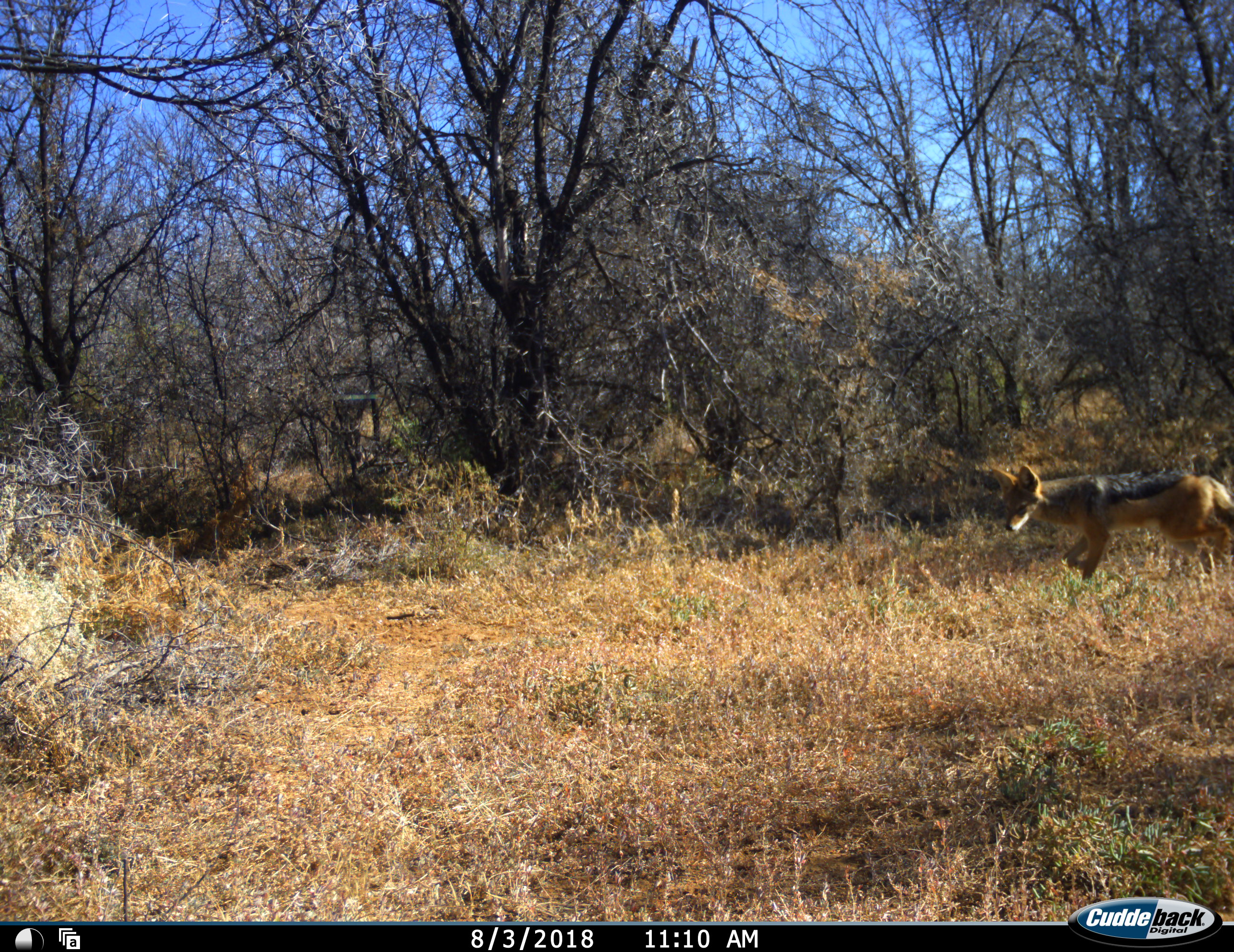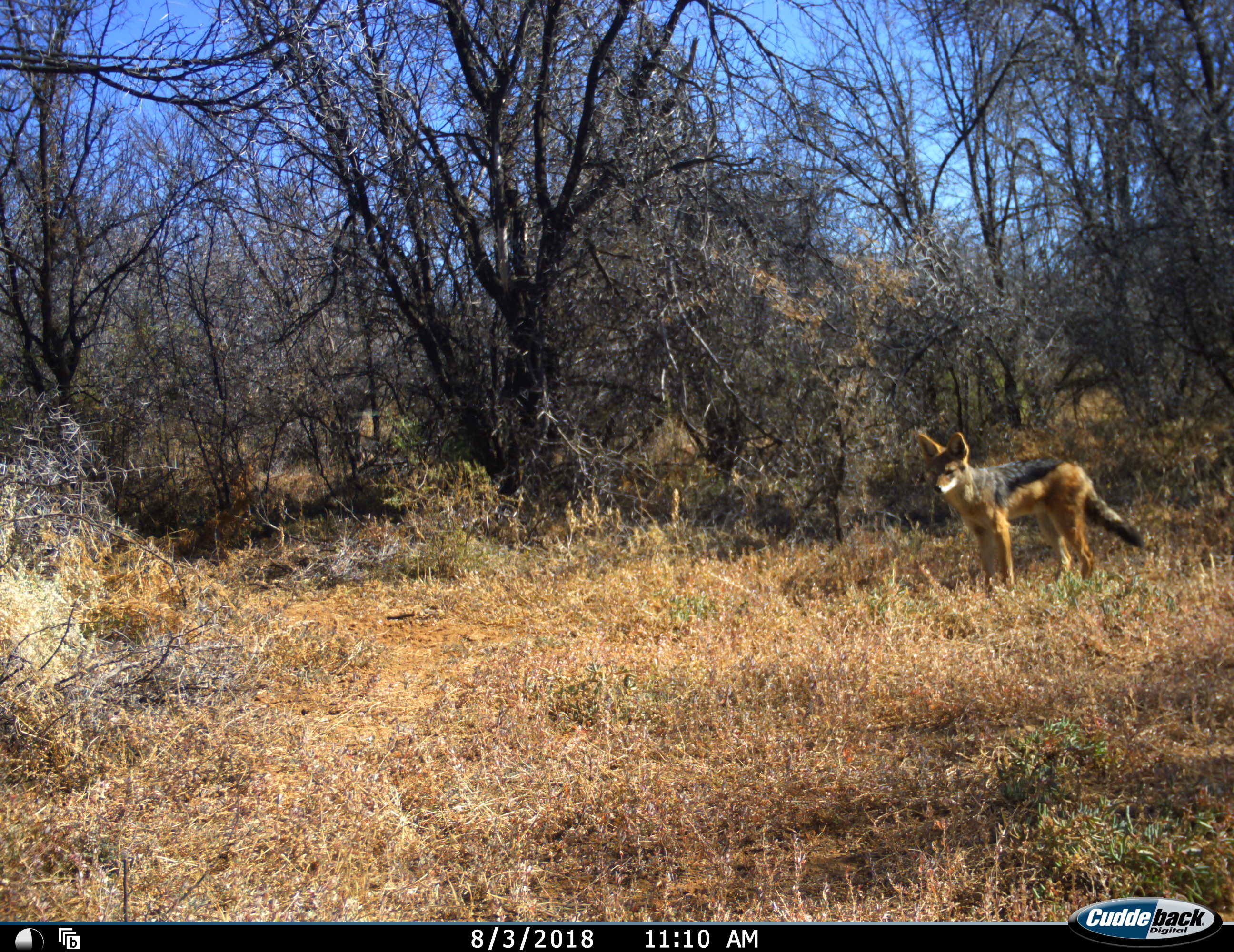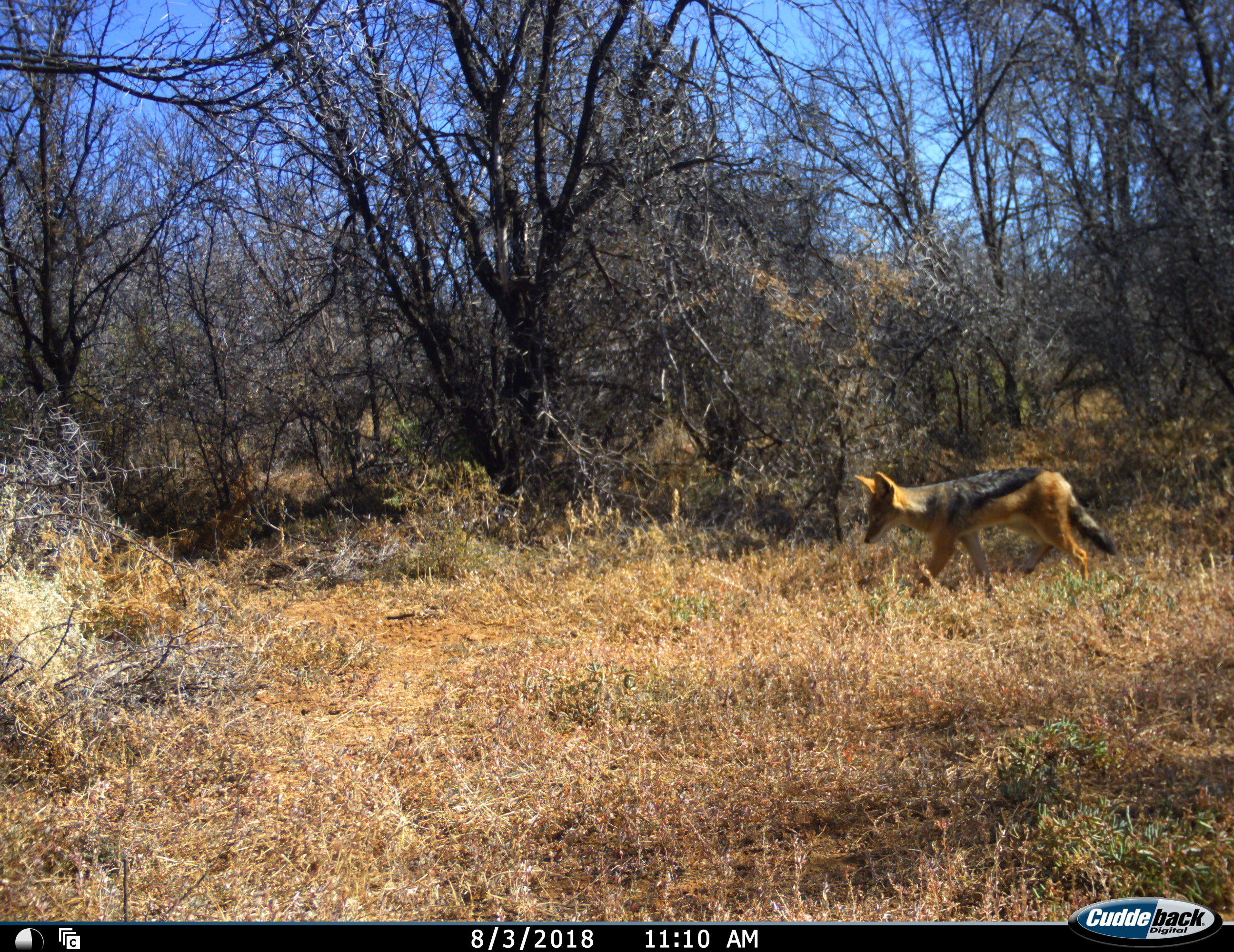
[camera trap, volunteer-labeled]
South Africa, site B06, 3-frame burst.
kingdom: Animalia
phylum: Chordata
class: Mammalia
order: Carnivora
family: Canidae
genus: Lupulella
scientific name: Lupulella mesomelas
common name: black-backed jackal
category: jackalblackbacked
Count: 1.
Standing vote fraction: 10%.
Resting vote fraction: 0%.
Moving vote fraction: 100%.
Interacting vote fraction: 0%.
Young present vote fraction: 0%.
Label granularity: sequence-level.